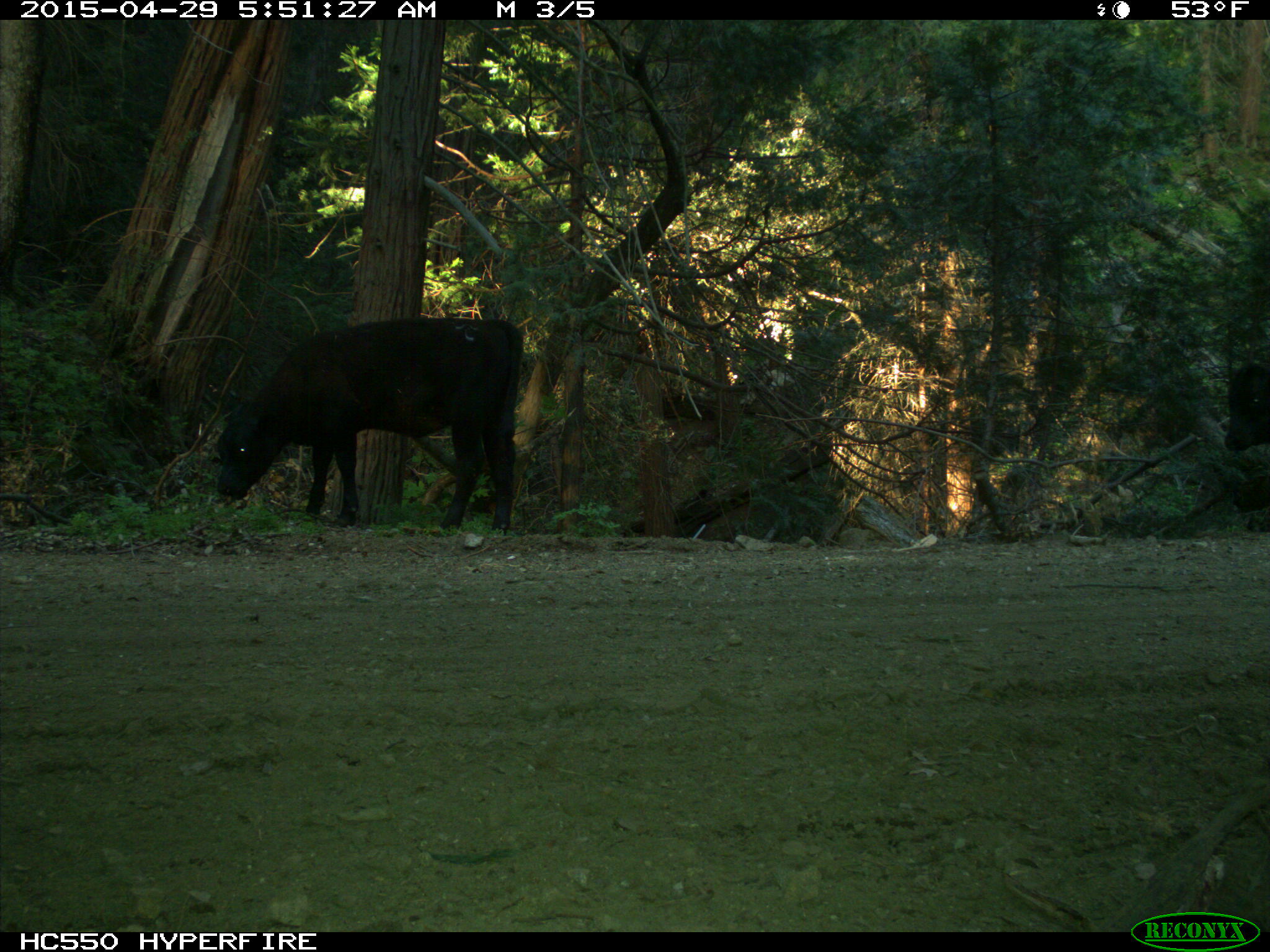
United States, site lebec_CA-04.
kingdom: Animalia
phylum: Chordata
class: Mammalia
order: Artiodactyla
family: Bovidae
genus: Bos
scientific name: Bos taurus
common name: domestic cow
Bos taurus (domestic cow).